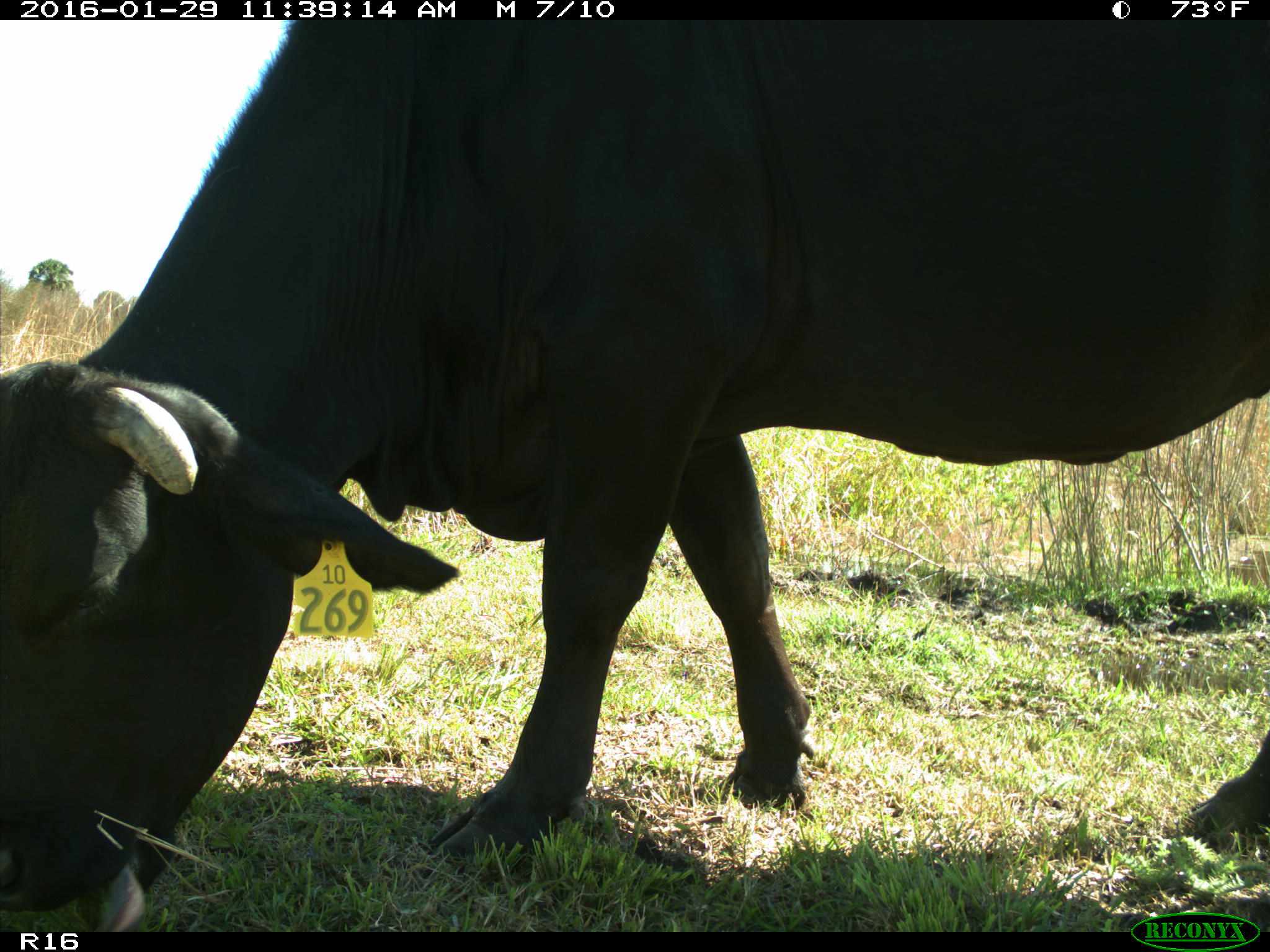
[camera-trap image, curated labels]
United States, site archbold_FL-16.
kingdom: Animalia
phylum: Chordata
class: Mammalia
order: Artiodactyla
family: Bovidae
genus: Bos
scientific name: Bos taurus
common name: domestic cow